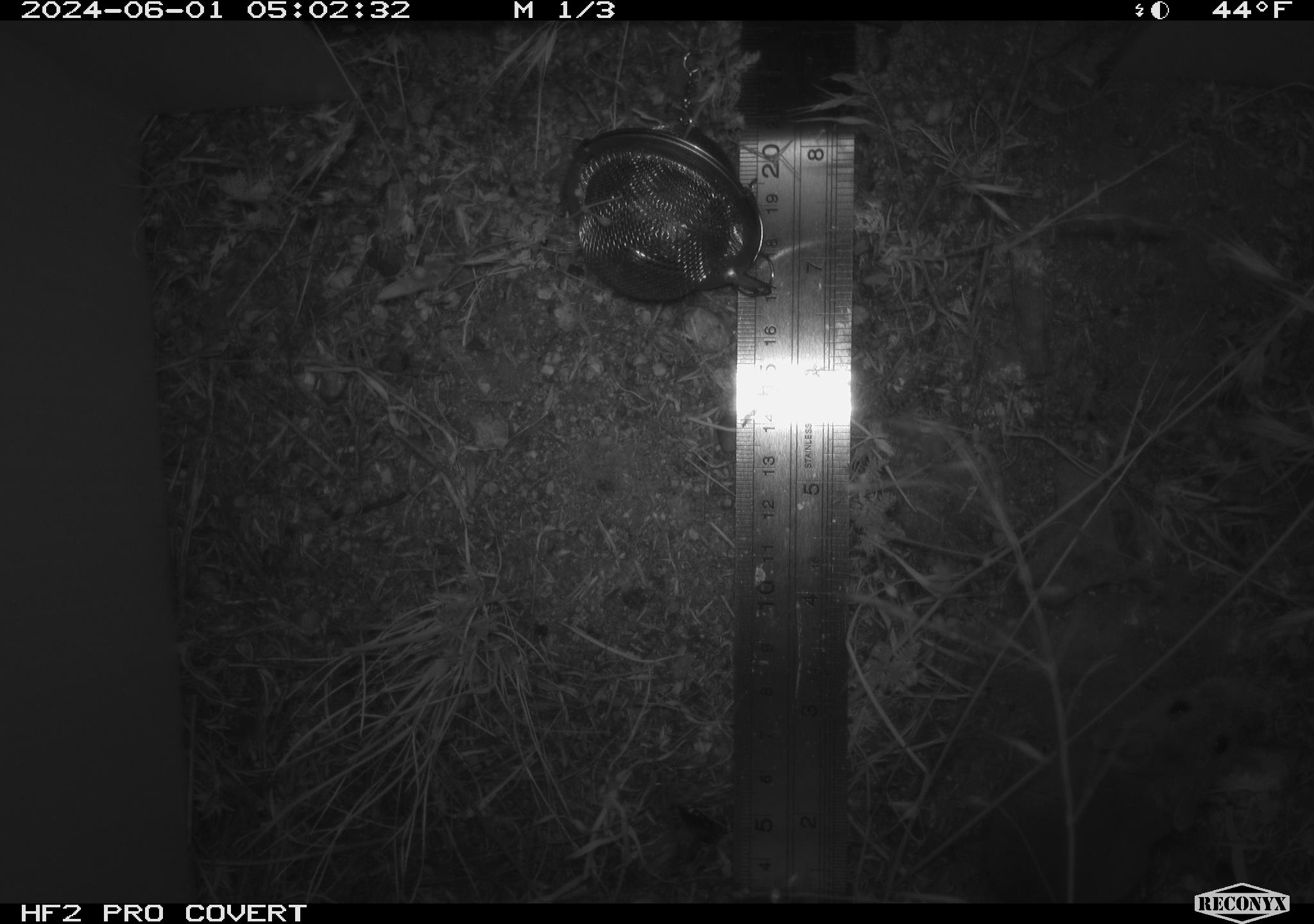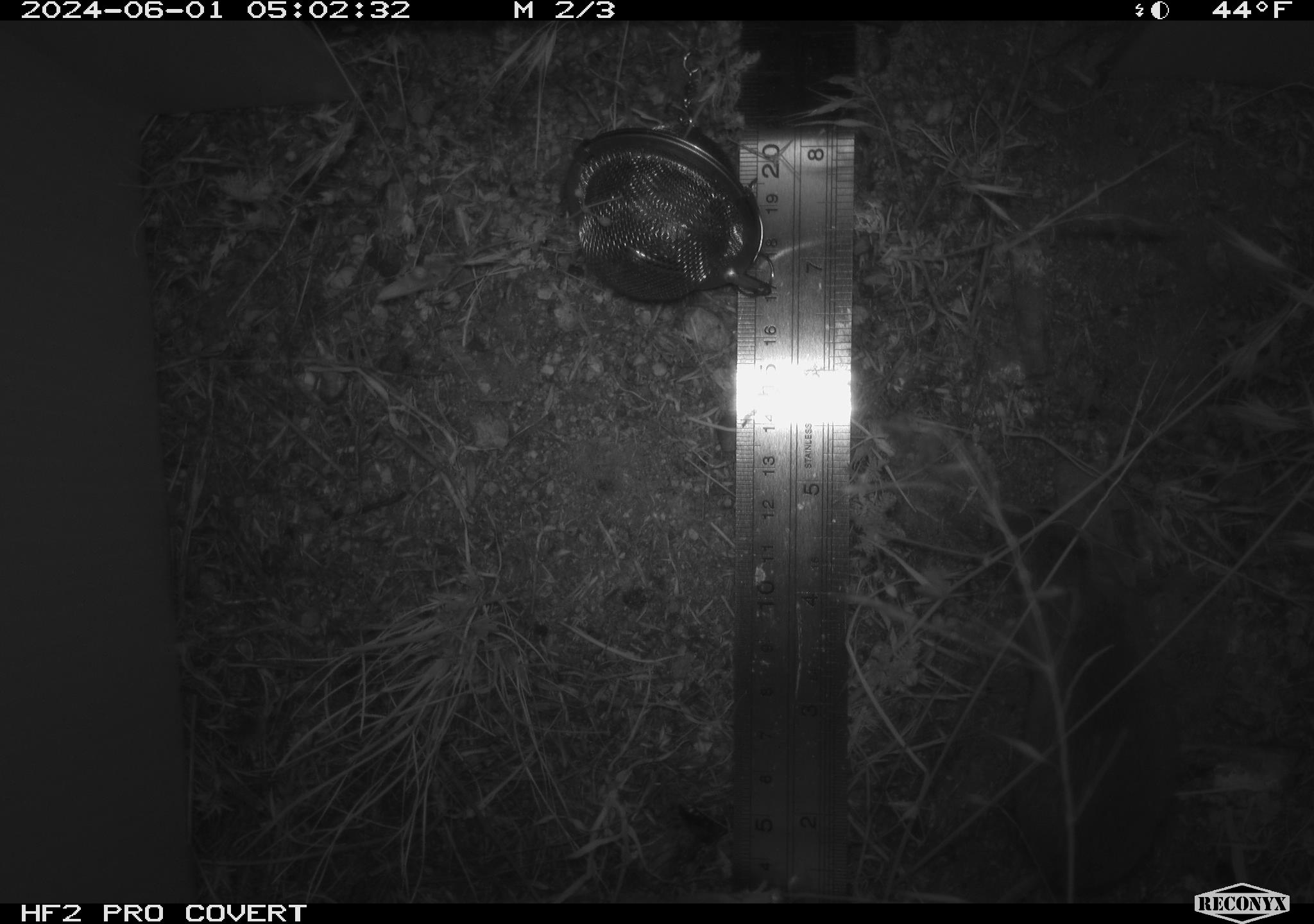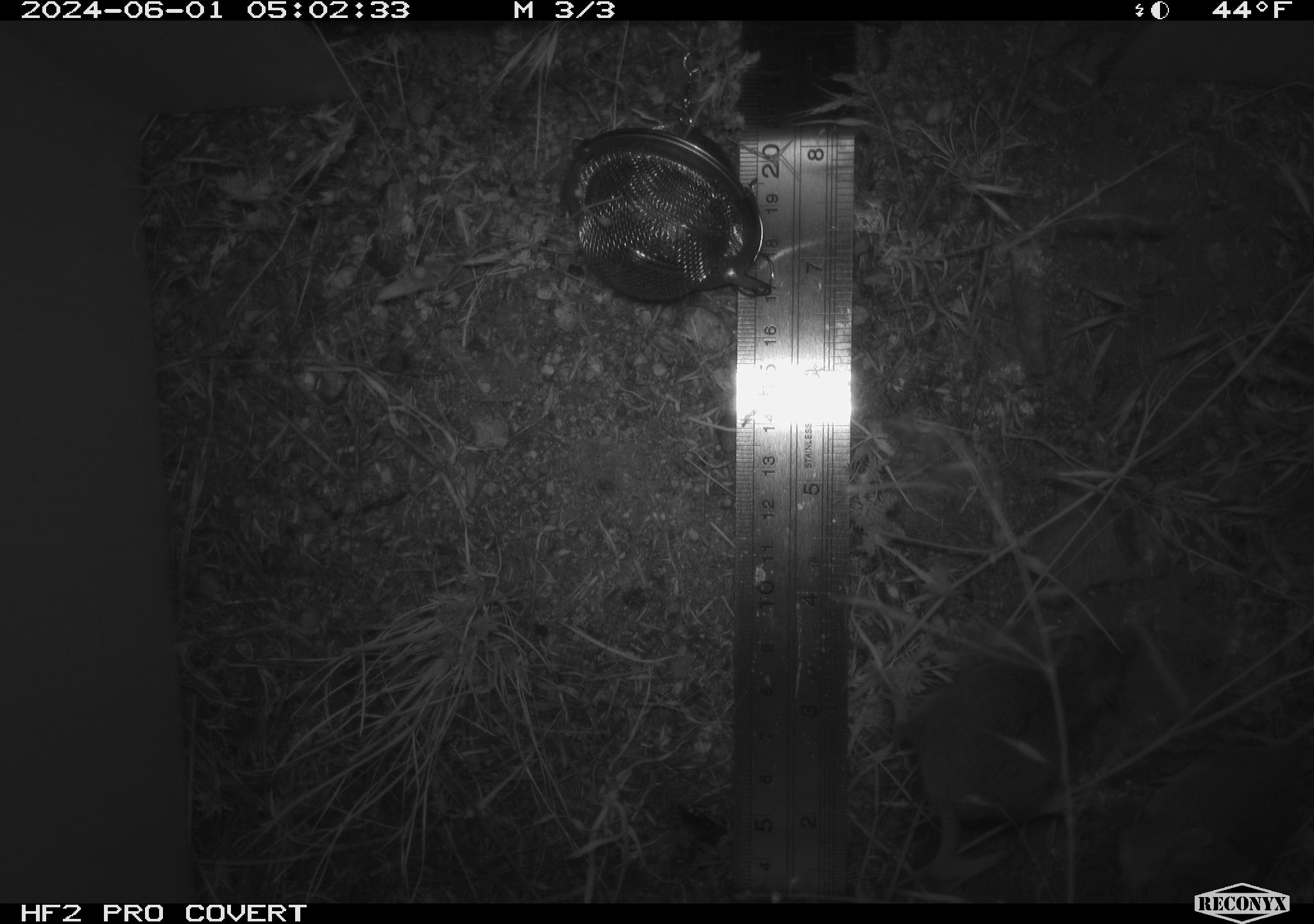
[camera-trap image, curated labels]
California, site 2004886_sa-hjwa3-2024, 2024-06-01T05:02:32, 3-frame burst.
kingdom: Animalia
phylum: Chordata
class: Mammalia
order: Rodentia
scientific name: Rodentia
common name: rodent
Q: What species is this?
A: Rodent (Rodentia).